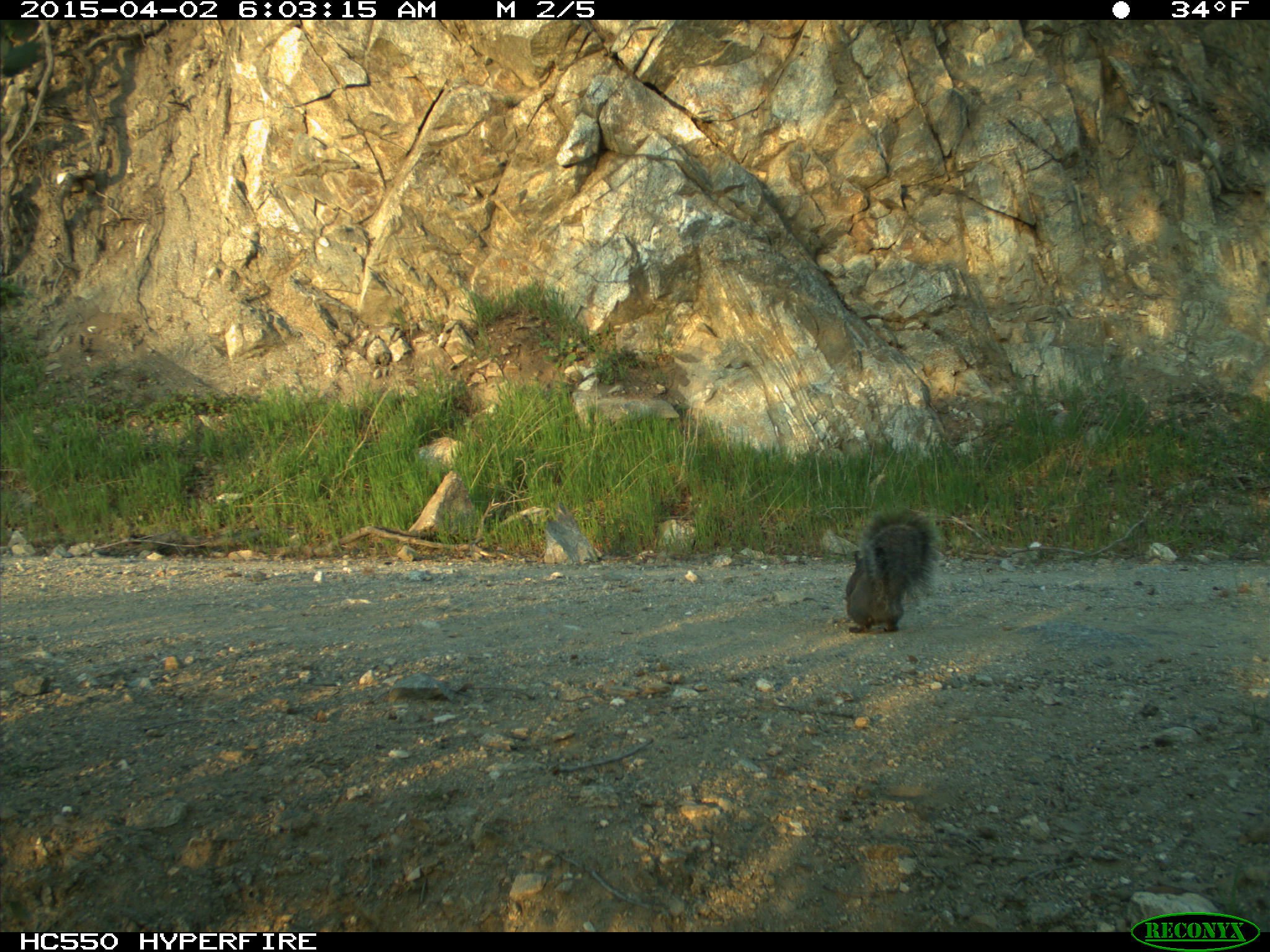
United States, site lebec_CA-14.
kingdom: Animalia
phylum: Chordata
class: Mammalia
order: Rodentia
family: Sciuridae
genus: Sciurus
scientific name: Sciurus carolinensis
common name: eastern gray squirrel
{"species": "Sciurus carolinensis (eastern gray squirrel)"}